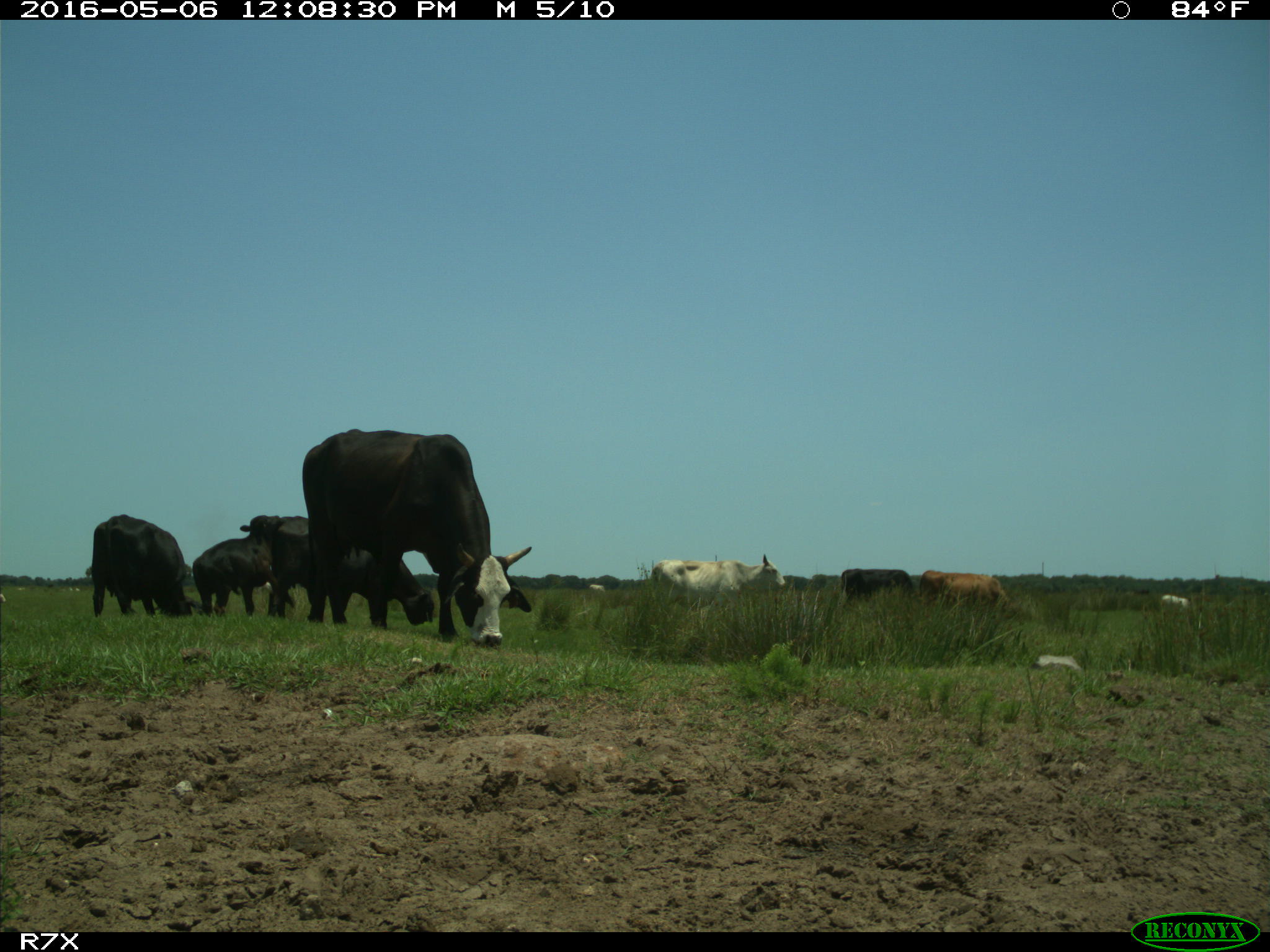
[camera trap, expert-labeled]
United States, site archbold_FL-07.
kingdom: Animalia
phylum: Chordata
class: Mammalia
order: Artiodactyla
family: Bovidae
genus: Bos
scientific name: Bos taurus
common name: domestic cow